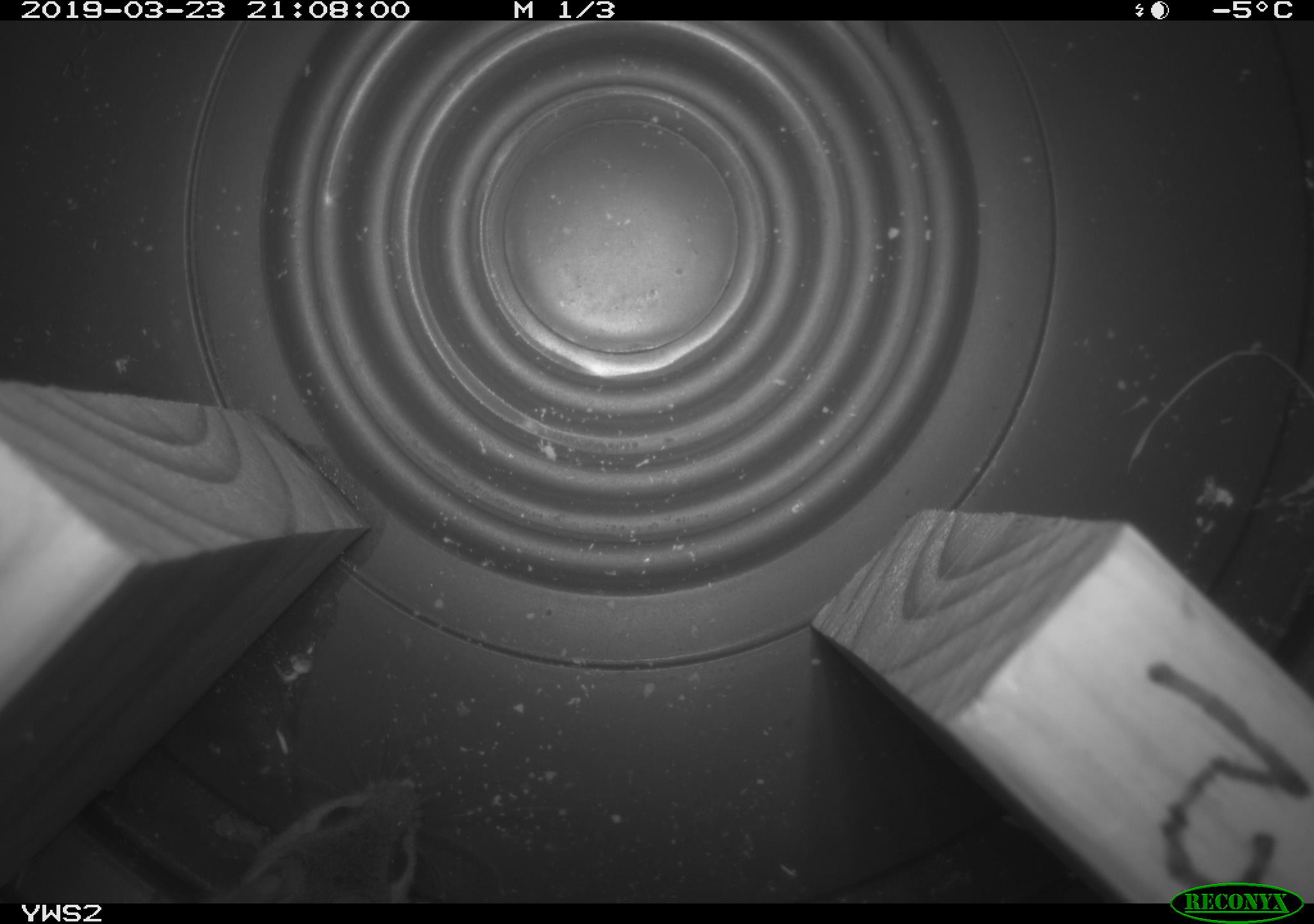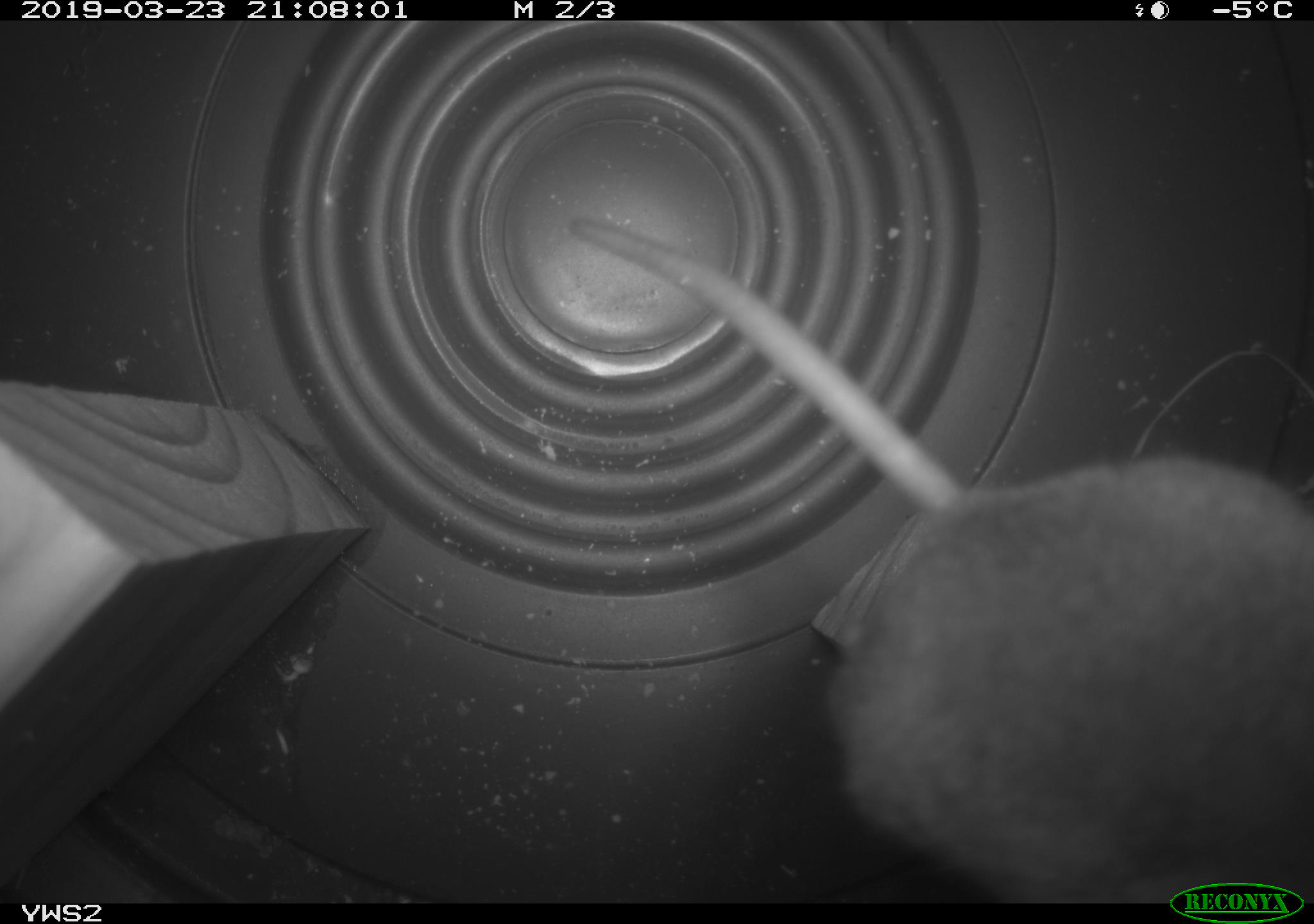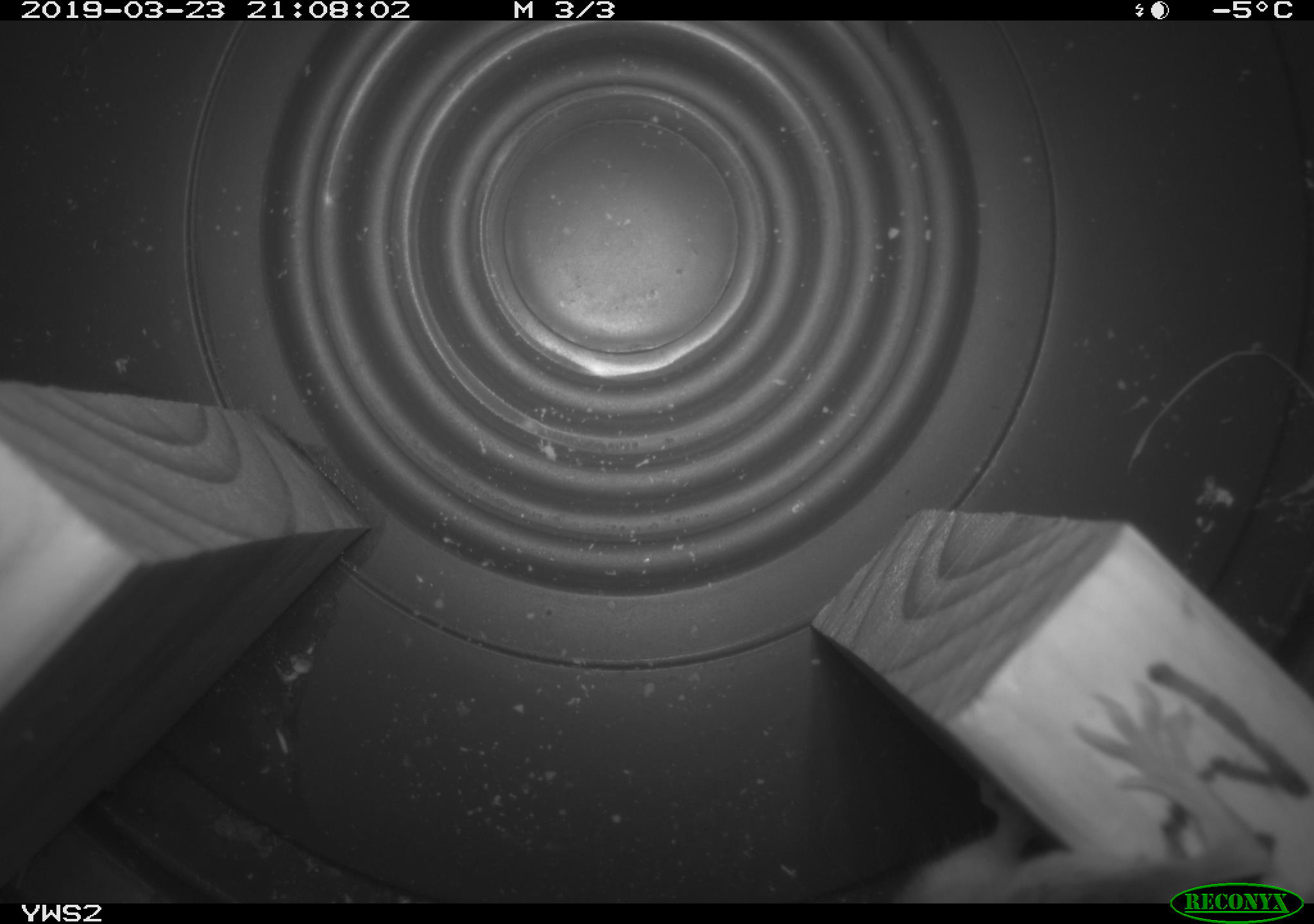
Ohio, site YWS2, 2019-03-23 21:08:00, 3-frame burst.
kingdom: Animalia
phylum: Chordata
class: Mammalia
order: Rodentia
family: Cricetidae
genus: Peromyscus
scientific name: Peromyscus leucopus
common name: white-footed mouse